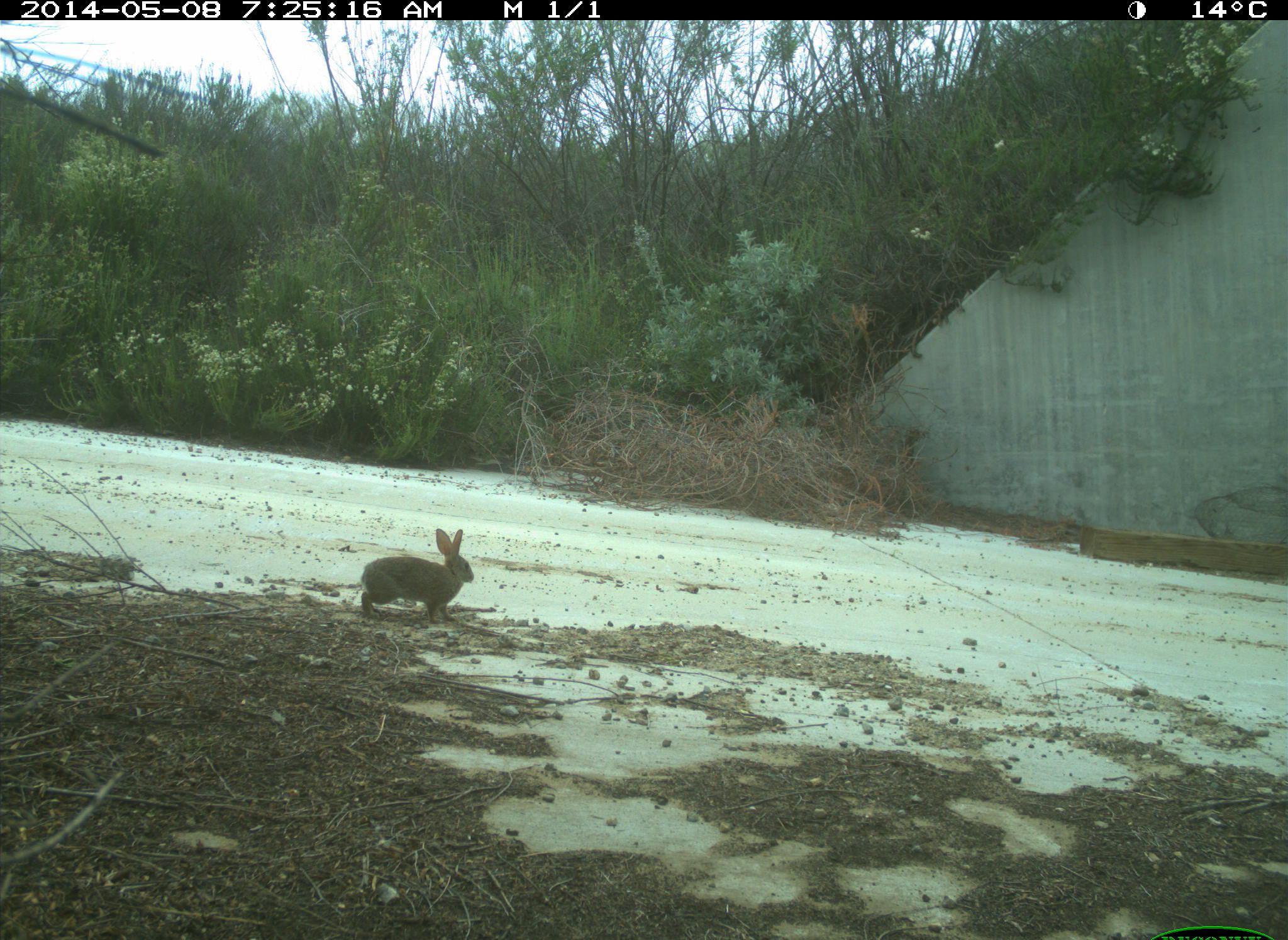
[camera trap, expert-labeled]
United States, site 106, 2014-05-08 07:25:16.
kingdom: Animalia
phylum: Chordata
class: Mammalia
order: Lagomorpha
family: Leporidae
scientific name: Leporidae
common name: rabbits and hares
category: rabbit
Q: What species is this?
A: Rabbit (rabbits and hares) (Leporidae).